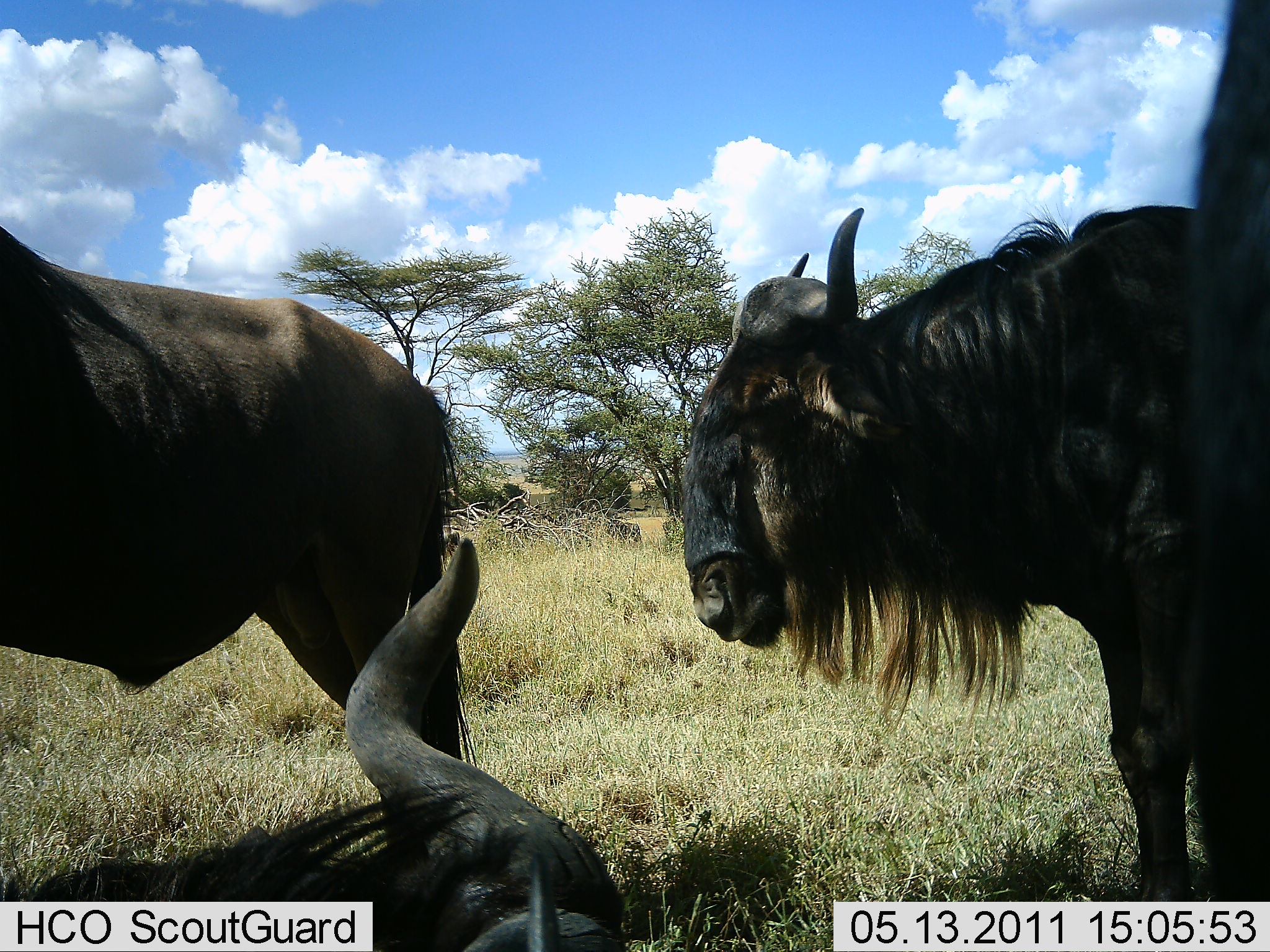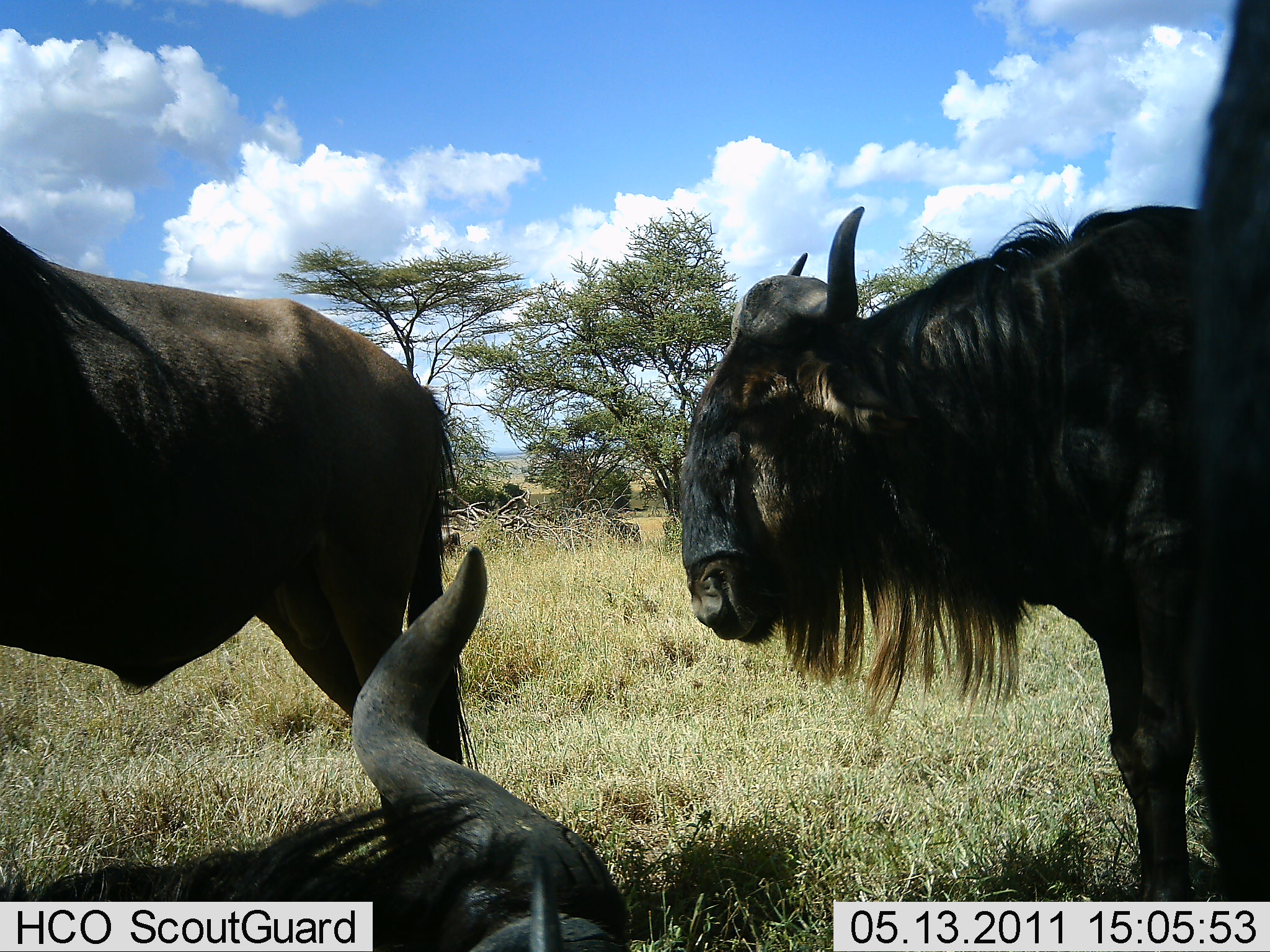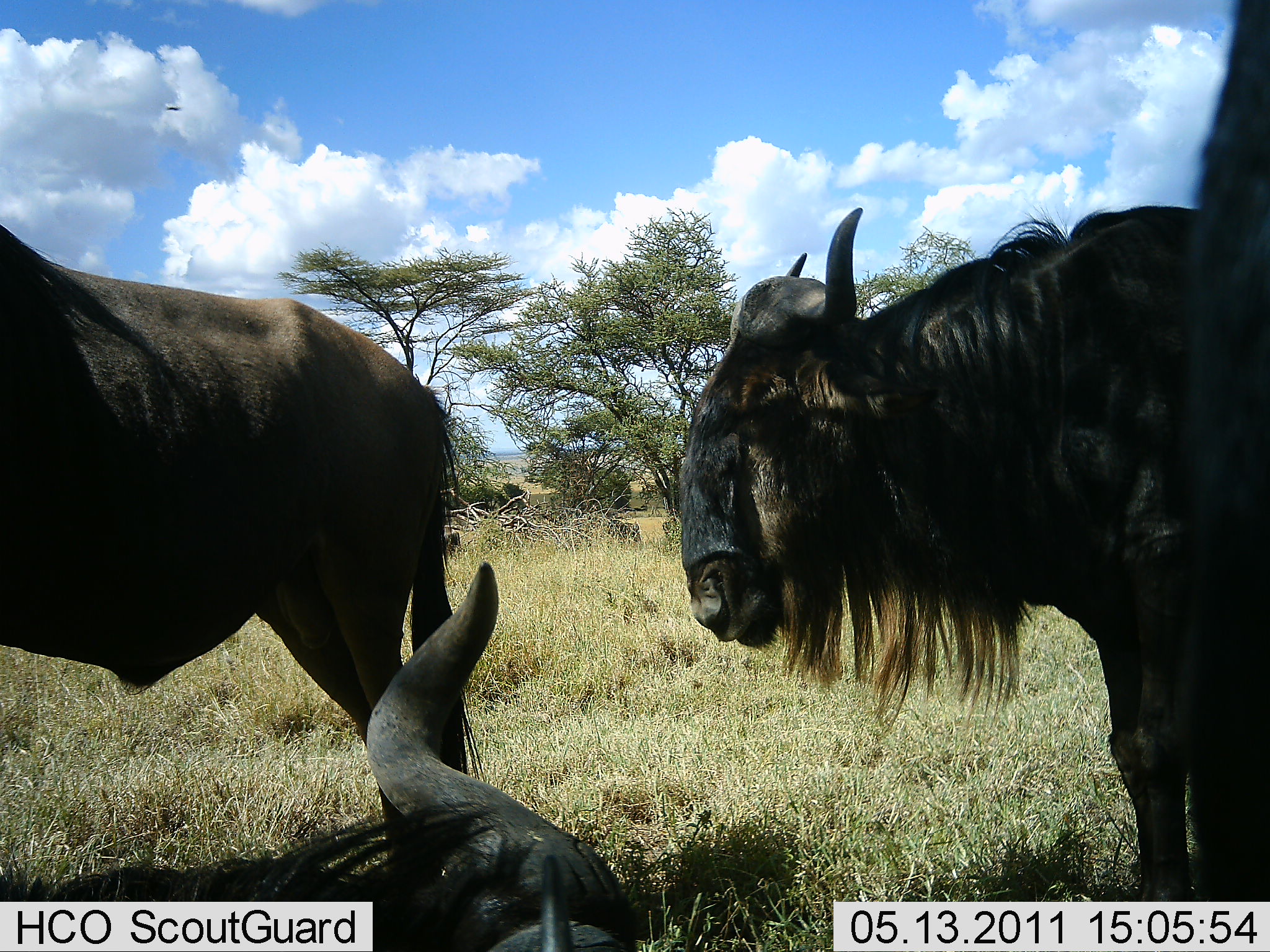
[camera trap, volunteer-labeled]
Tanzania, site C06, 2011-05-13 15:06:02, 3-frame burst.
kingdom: Animalia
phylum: Chordata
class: Mammalia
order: Artiodactyla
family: Bovidae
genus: Connochaetes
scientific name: Connochaetes taurinus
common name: blue wildebeest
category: wildebeest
Wildebeest (blue wildebeest) (Connochaetes taurinus), count 3. Behavior (volunteer vote fractions): standing 88%, resting 75%, moving 0%, interacting 6%. Young present (vote fraction): 0%. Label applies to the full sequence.